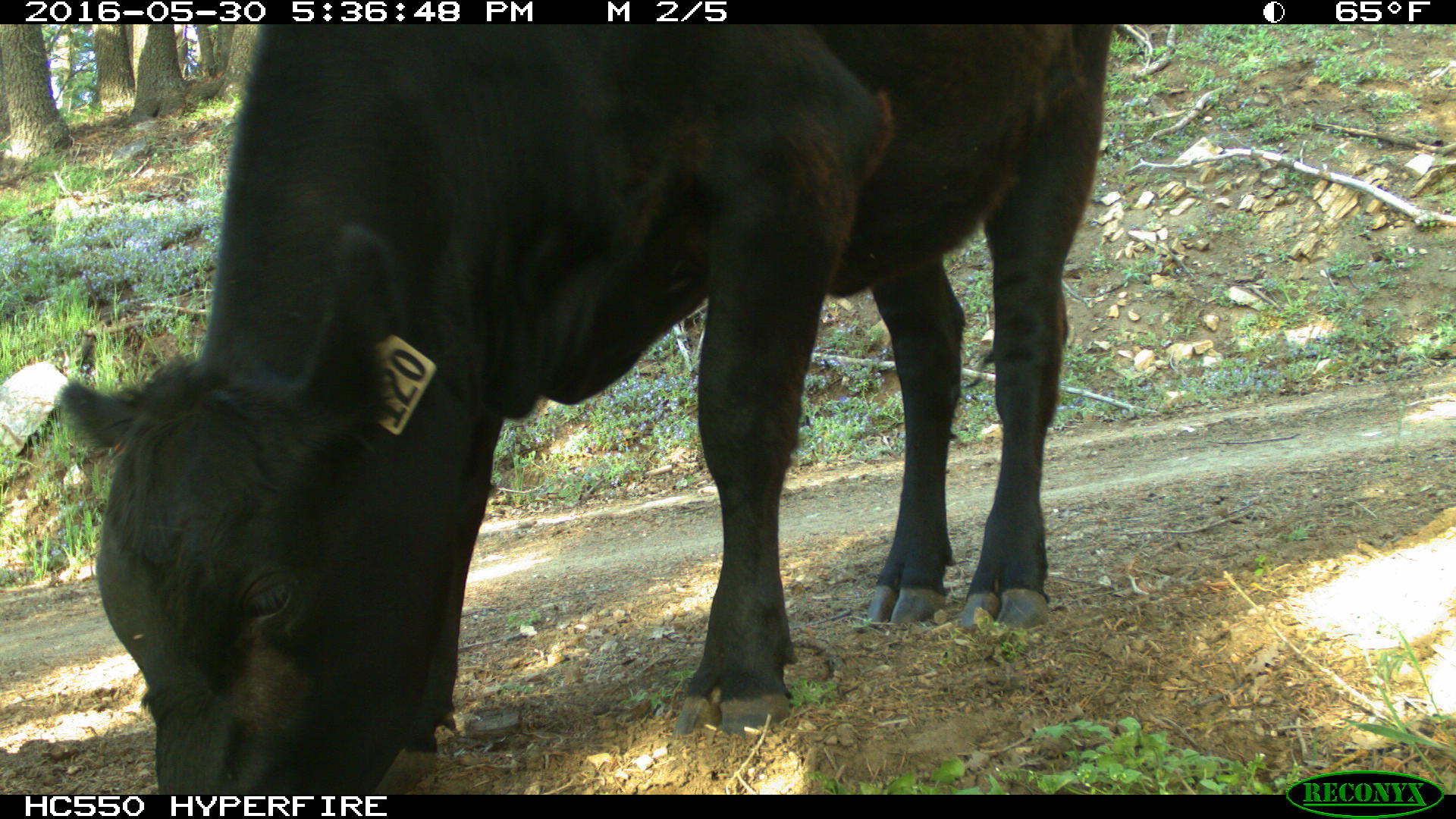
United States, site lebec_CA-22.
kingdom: Animalia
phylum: Chordata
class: Mammalia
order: Artiodactyla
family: Bovidae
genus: Bos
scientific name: Bos taurus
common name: domestic cow